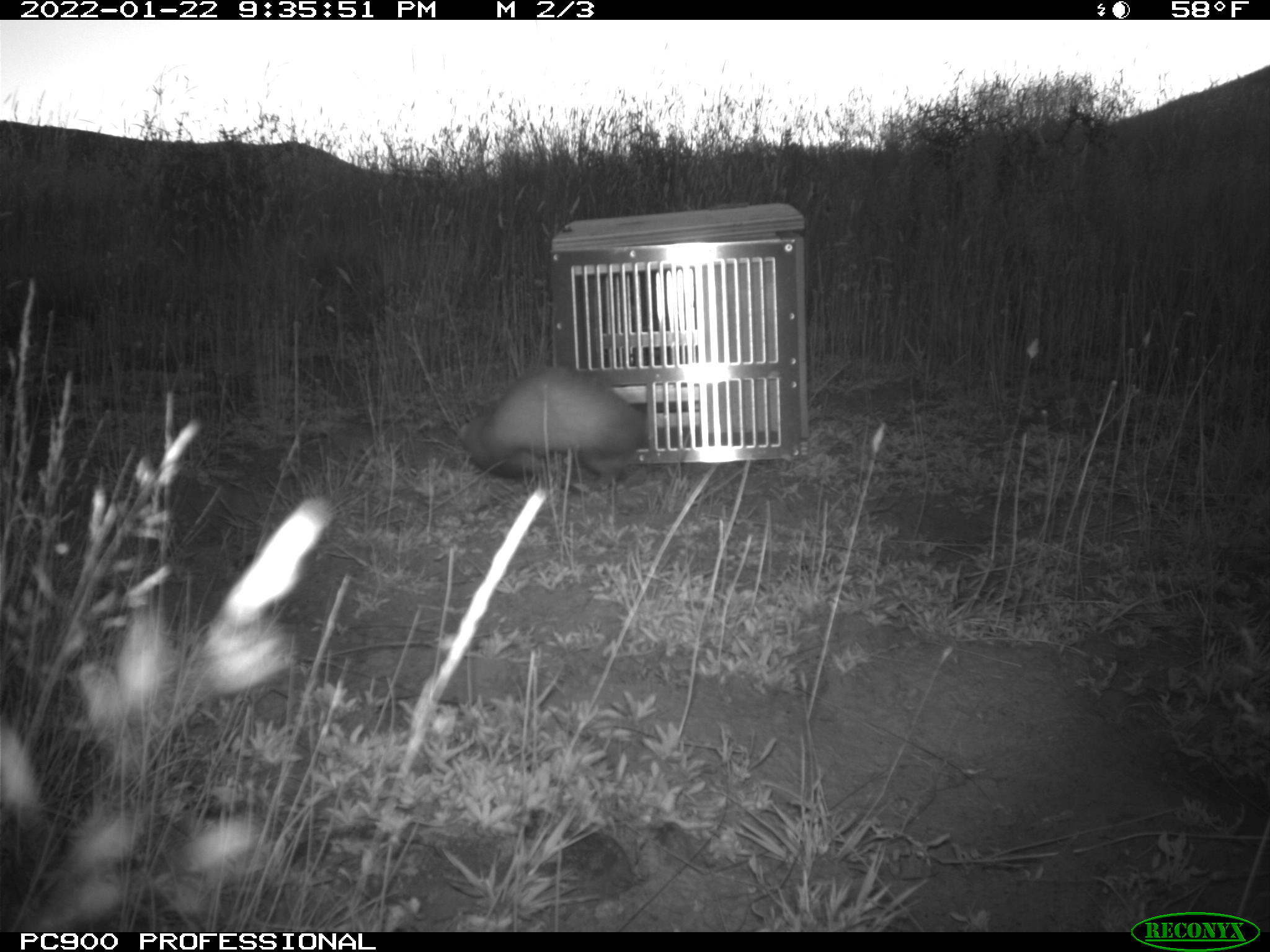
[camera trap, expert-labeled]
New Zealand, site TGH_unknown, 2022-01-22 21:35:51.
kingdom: Animalia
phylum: Chordata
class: Mammalia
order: Carnivora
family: Mustelidae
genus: Mustela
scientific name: Mustela furo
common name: ferret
Ferret (Mustela furo).